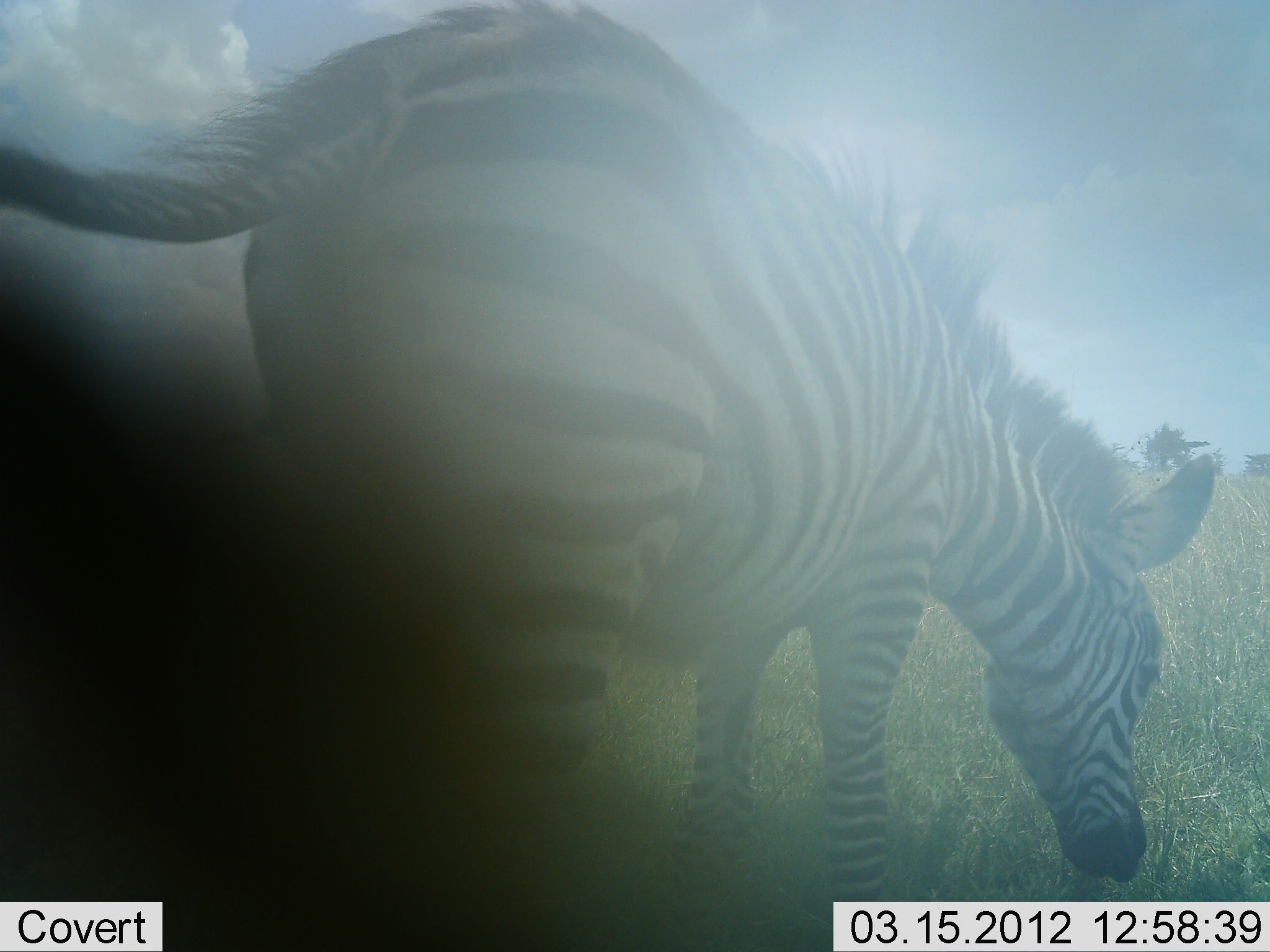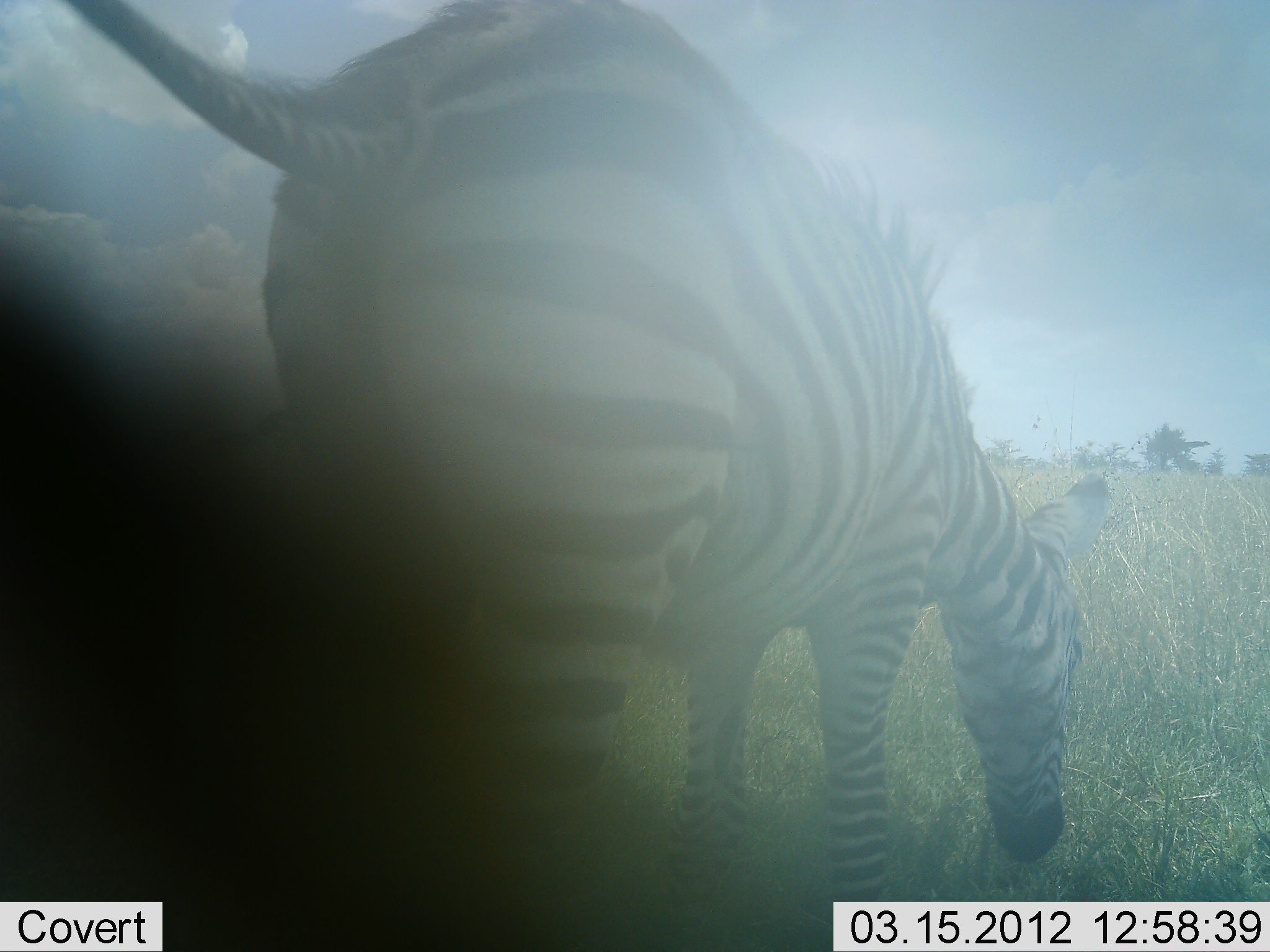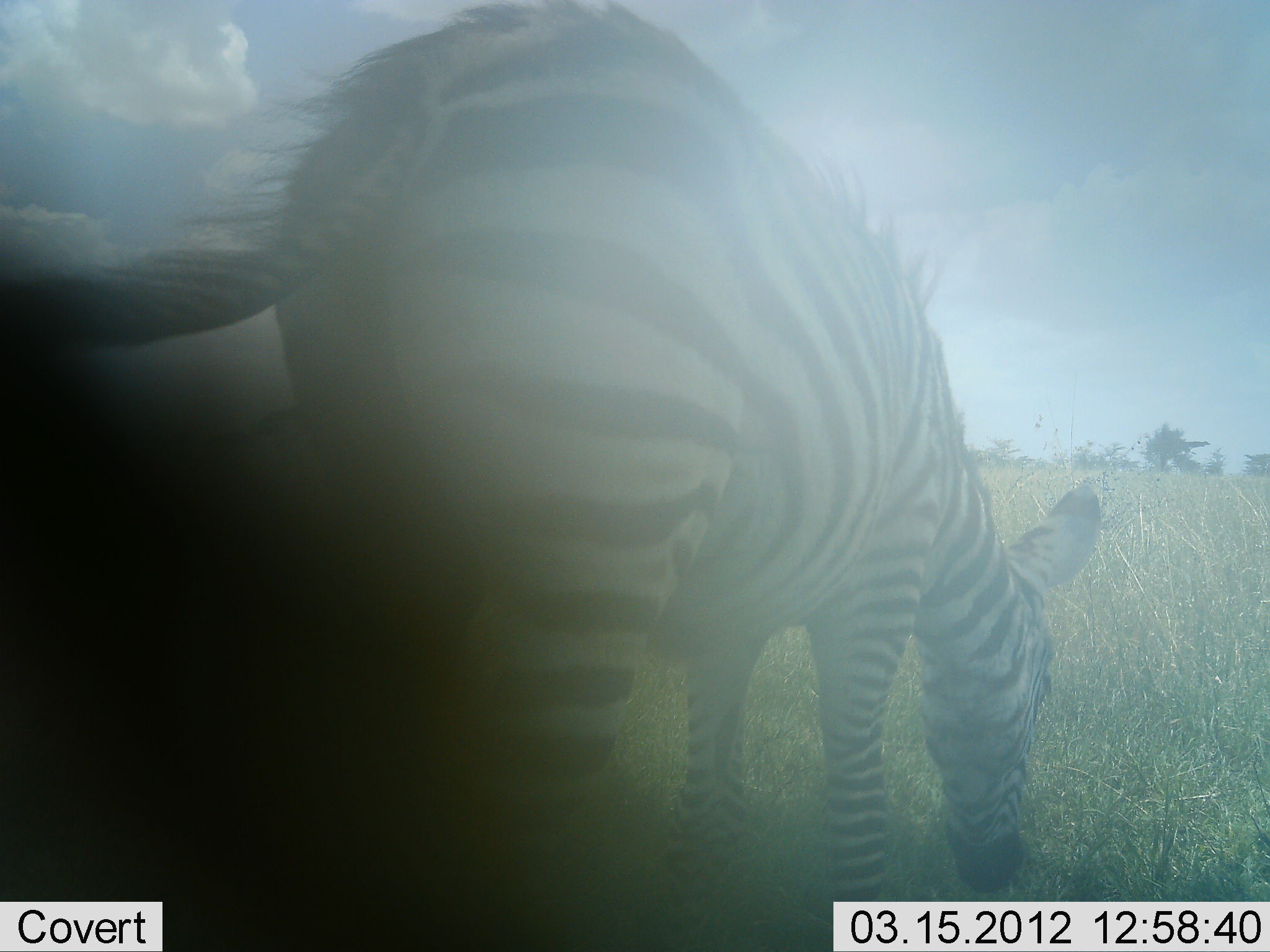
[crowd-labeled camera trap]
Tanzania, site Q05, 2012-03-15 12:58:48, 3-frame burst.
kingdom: Animalia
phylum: Chordata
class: Mammalia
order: Perissodactyla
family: Equidae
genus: Equus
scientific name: Equus quagga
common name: plains zebra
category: zebra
Zebra (plains zebra) (Equus quagga), count 1. Behavior (volunteer vote fractions): standing 37%, resting 0%, moving 3%, interacting 3%. Young present (vote fraction): 0%. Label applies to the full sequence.